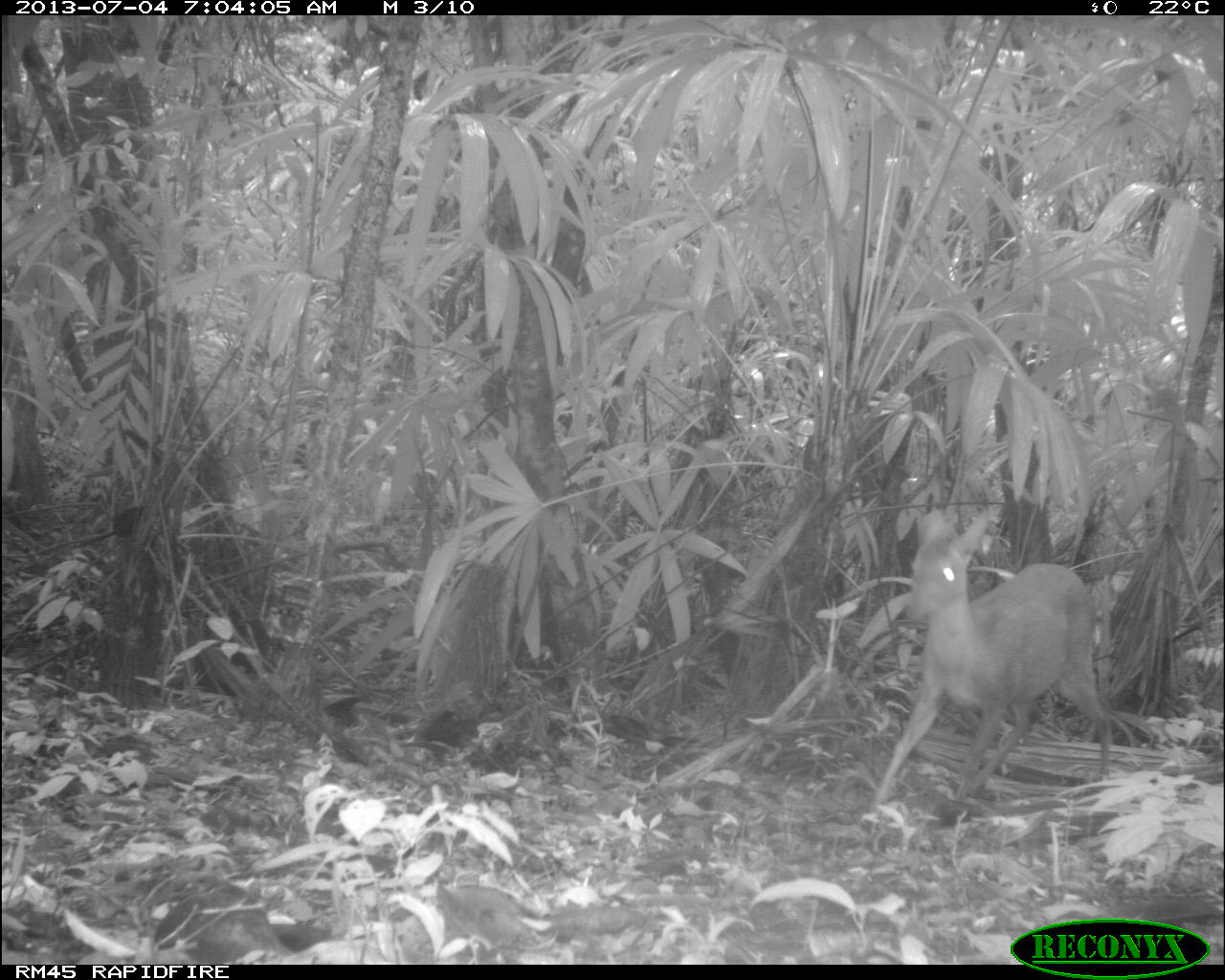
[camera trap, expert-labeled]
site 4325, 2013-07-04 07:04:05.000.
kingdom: Animalia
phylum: Chordata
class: Mammalia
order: Artiodactyla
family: Cervidae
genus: Mazama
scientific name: Mazama temama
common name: central american red brocket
Mazama temama (central american red brocket), count 1, sex female.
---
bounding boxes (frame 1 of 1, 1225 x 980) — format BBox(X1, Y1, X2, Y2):
mazama temama: BBox(873, 506, 1113, 806)